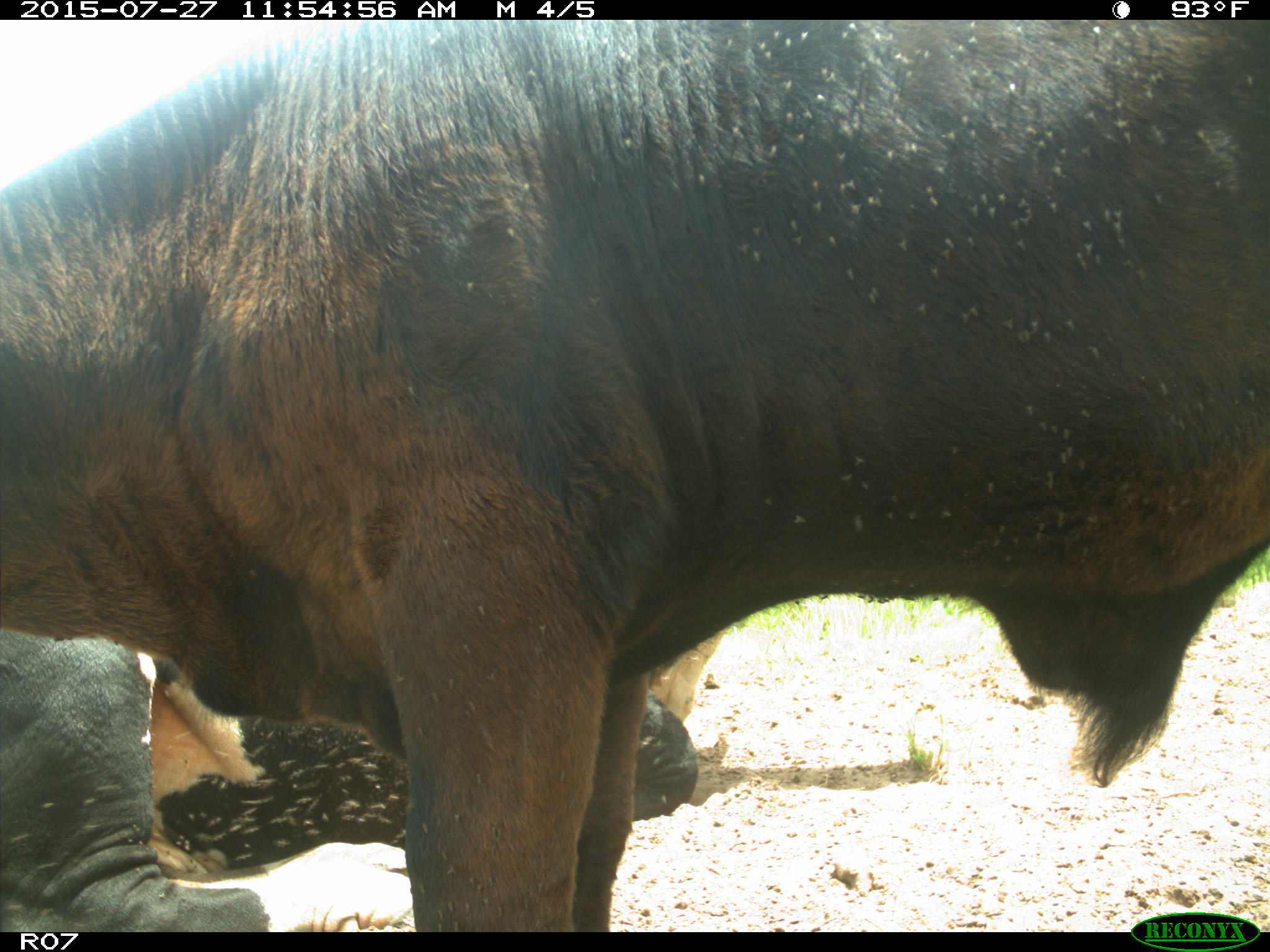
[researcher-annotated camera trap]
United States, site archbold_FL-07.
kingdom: Animalia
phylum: Chordata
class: Mammalia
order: Artiodactyla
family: Bovidae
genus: Bos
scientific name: Bos taurus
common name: domestic cow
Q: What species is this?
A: Bos taurus (domestic cow).